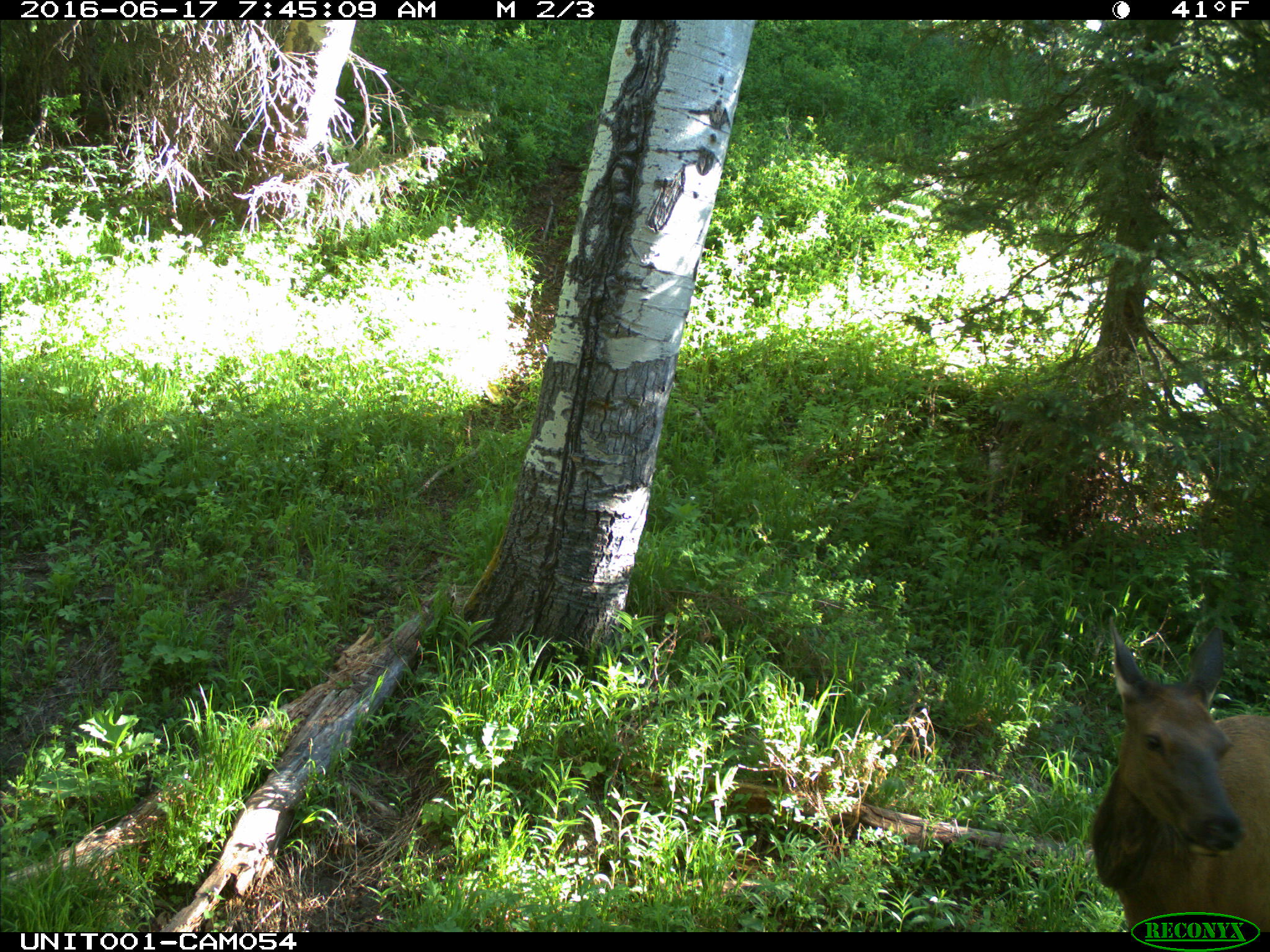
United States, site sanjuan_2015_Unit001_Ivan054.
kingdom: Animalia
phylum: Chordata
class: Mammalia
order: Artiodactyla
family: Cervidae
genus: Cervus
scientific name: Cervus elaphus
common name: red deer